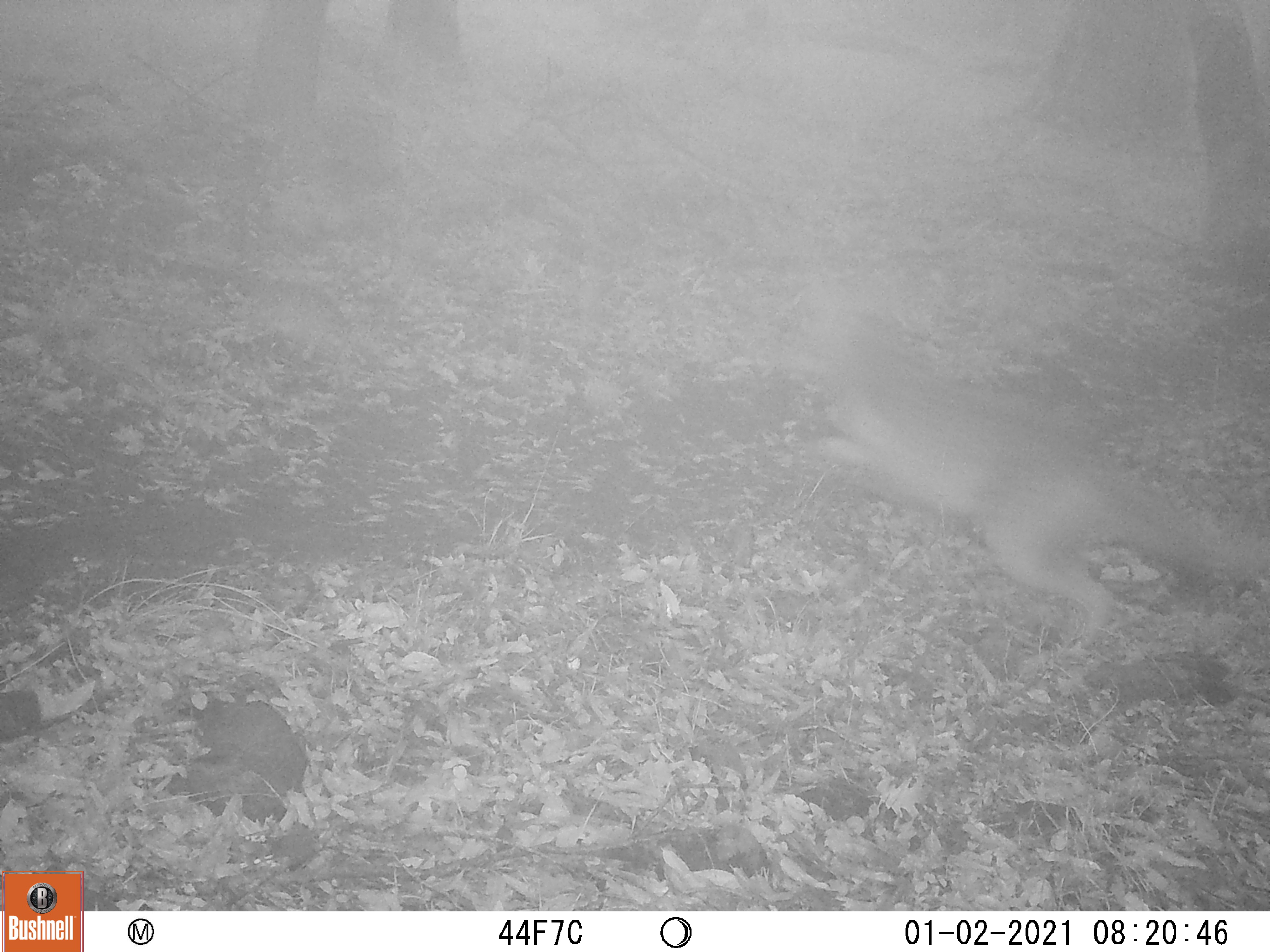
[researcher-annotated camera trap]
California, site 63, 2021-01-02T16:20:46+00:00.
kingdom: Animalia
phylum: Chordata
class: Mammalia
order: Carnivora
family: Canidae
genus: Urocyon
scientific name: Urocyon cinereoargenteus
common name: gray fox